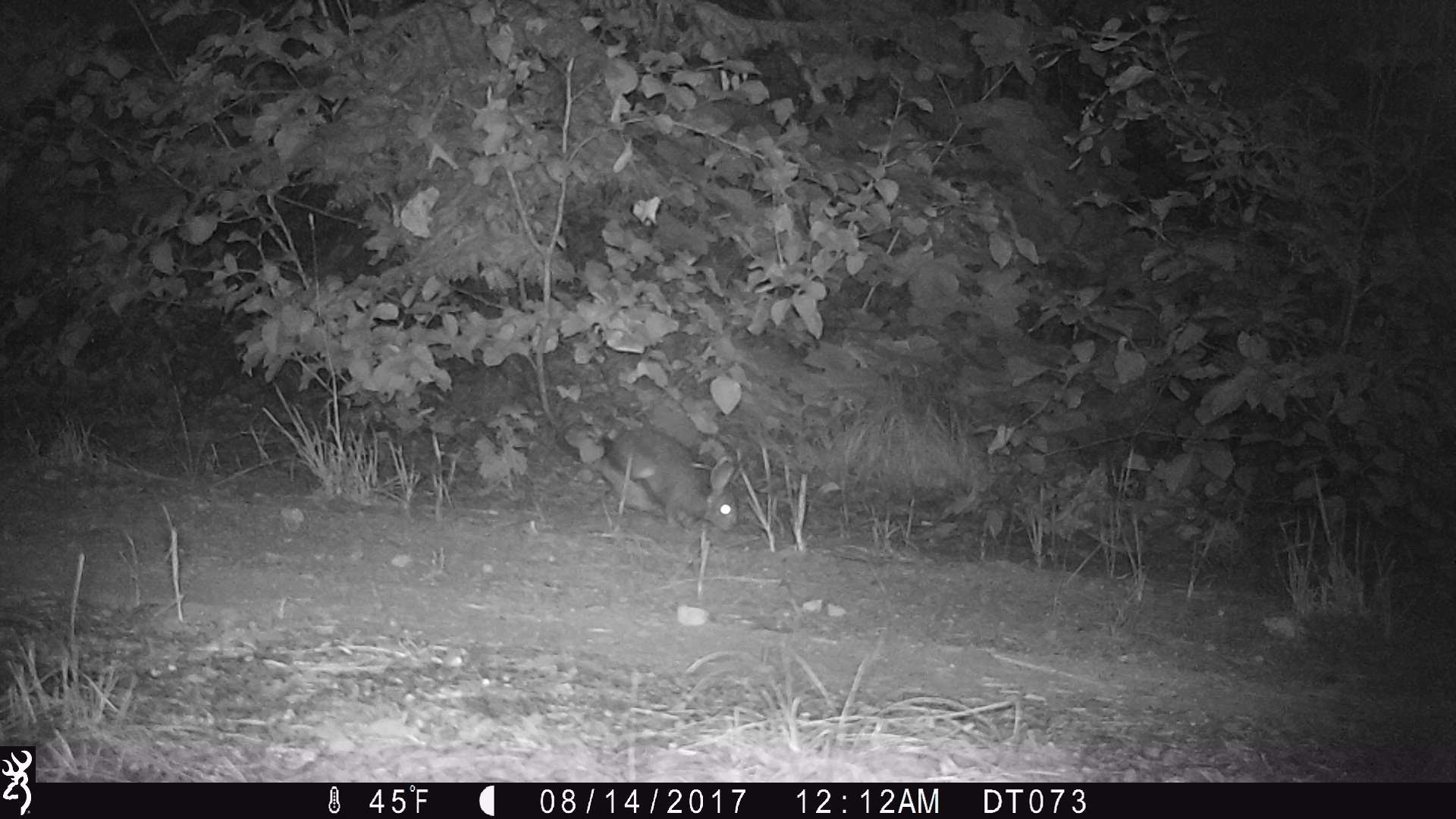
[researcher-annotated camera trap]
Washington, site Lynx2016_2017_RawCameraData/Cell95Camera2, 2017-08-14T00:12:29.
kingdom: Animalia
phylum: Chordata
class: Mammalia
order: Lagomorpha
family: Leporidae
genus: Lepus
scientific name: Lepus americanus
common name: snowshoe hare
Lepus americanus (snowshoe hare). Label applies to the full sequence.